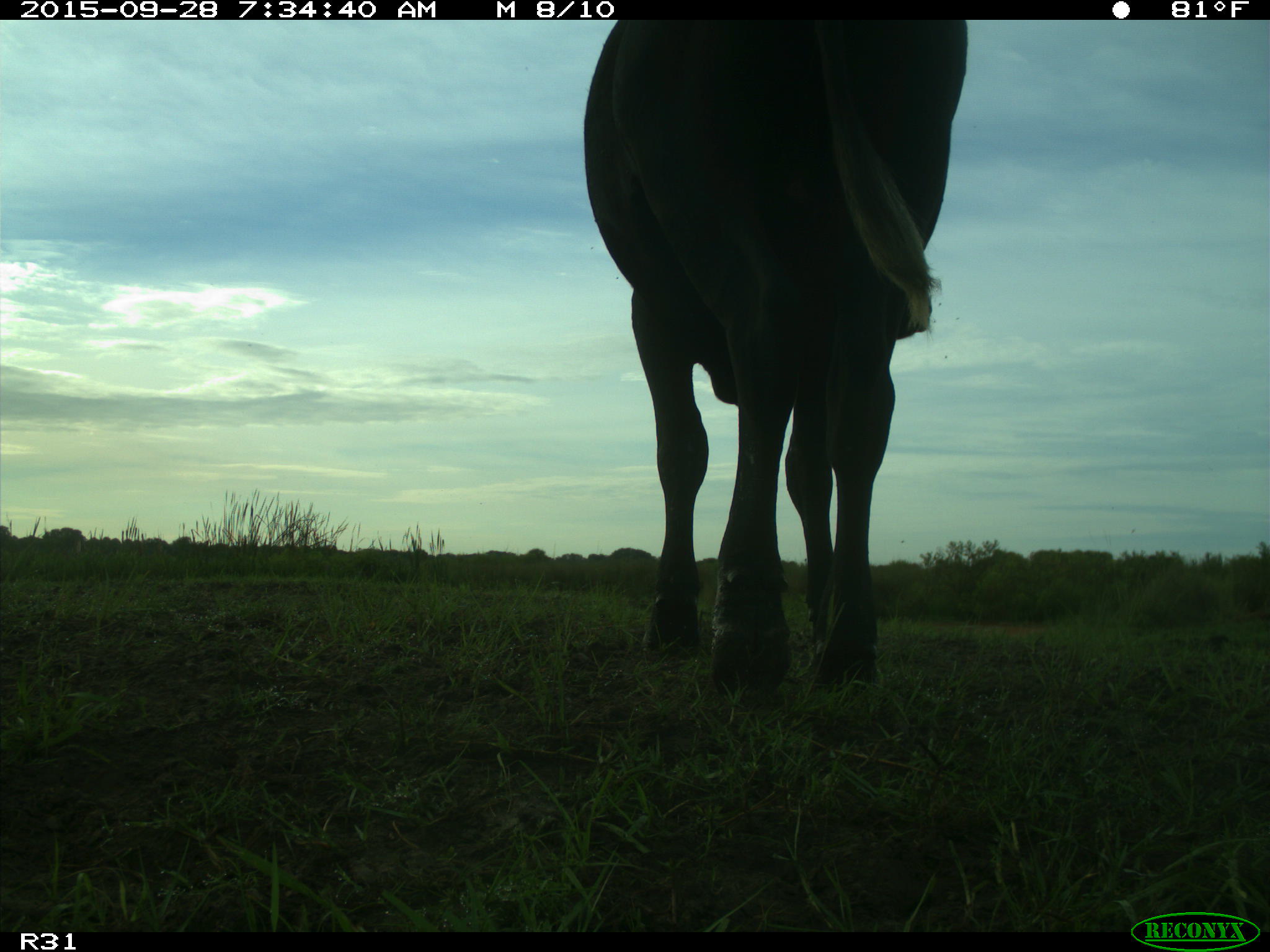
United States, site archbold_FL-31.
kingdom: Animalia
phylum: Chordata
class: Mammalia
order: Artiodactyla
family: Bovidae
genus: Bos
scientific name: Bos taurus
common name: domestic cow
Bos taurus (domestic cow).